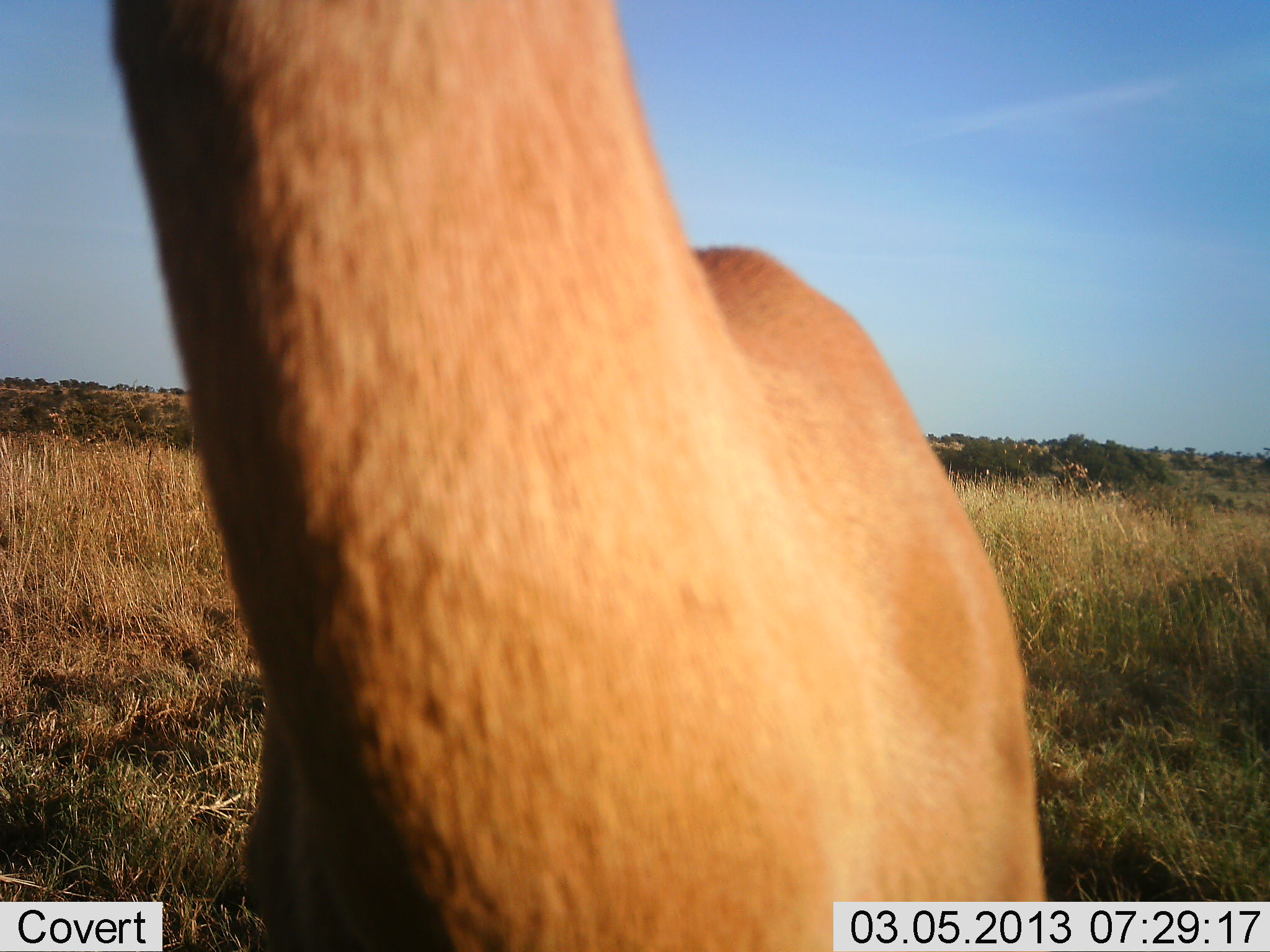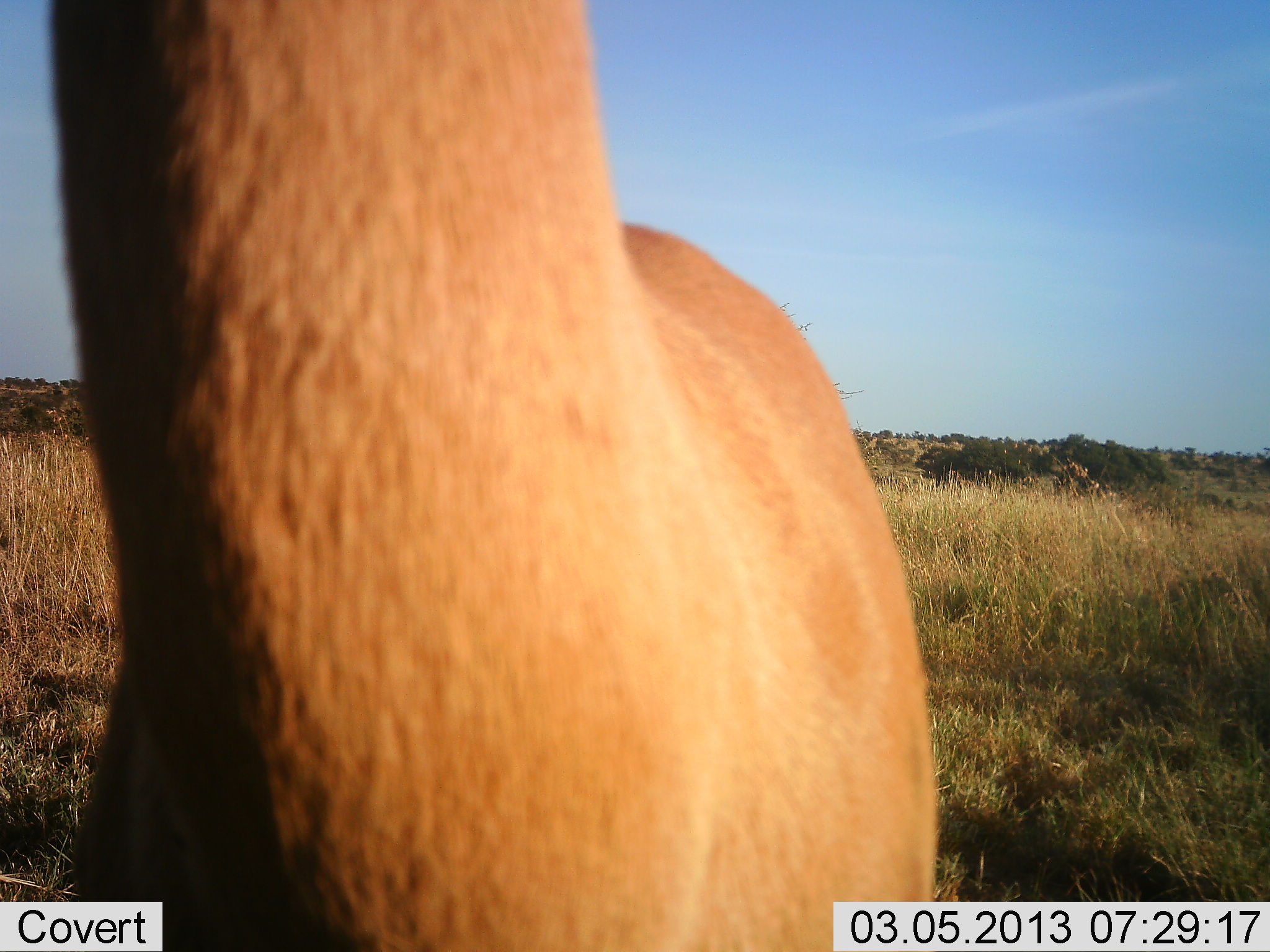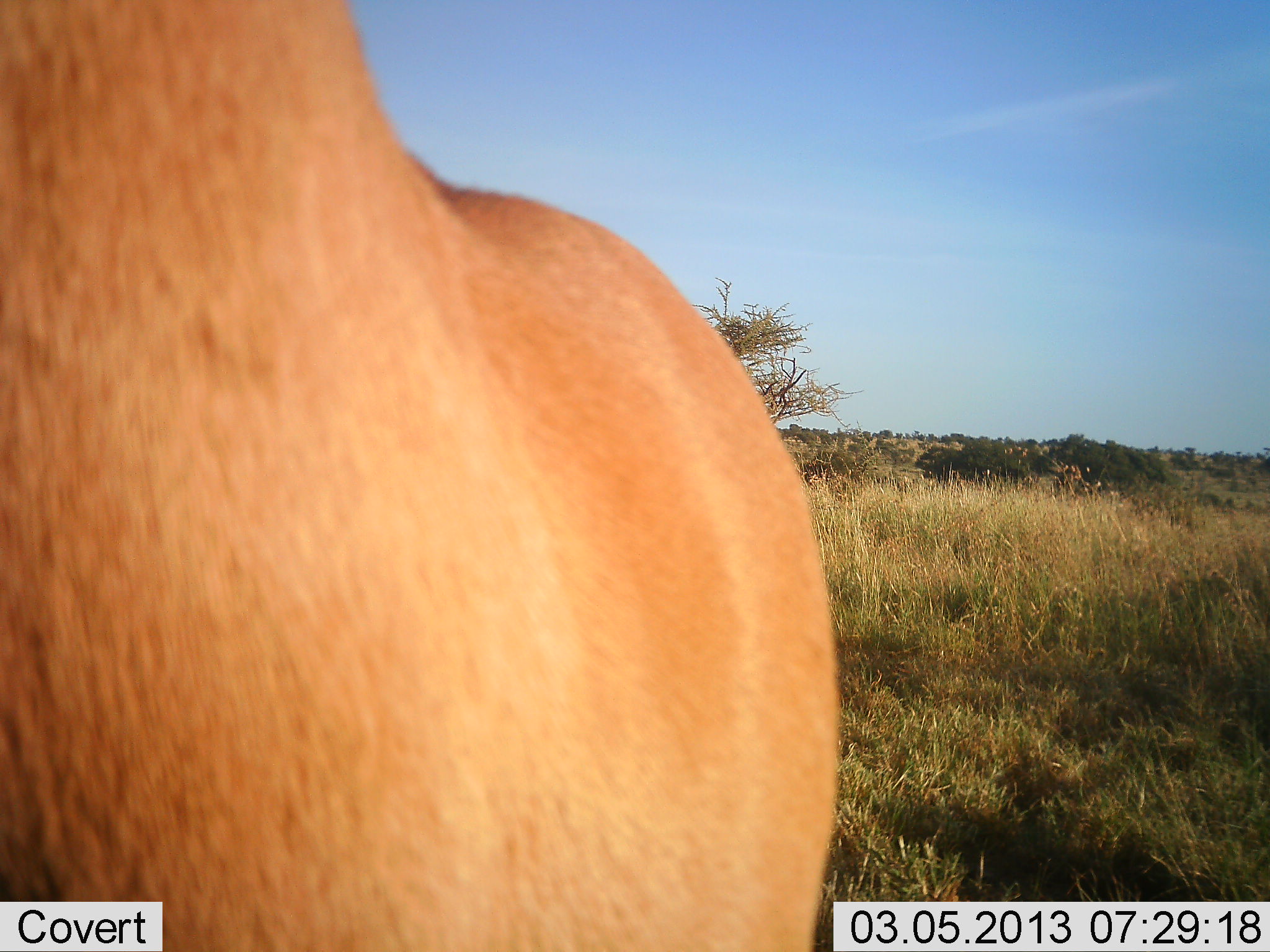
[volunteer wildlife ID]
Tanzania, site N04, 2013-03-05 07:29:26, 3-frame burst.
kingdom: Animalia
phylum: Chordata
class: Mammalia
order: Artiodactyla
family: Bovidae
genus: Aepyceros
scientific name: Aepyceros melampus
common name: impala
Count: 1.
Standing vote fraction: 83%.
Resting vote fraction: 0%.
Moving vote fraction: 17%.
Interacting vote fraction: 0%.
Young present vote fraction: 0%.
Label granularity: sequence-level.